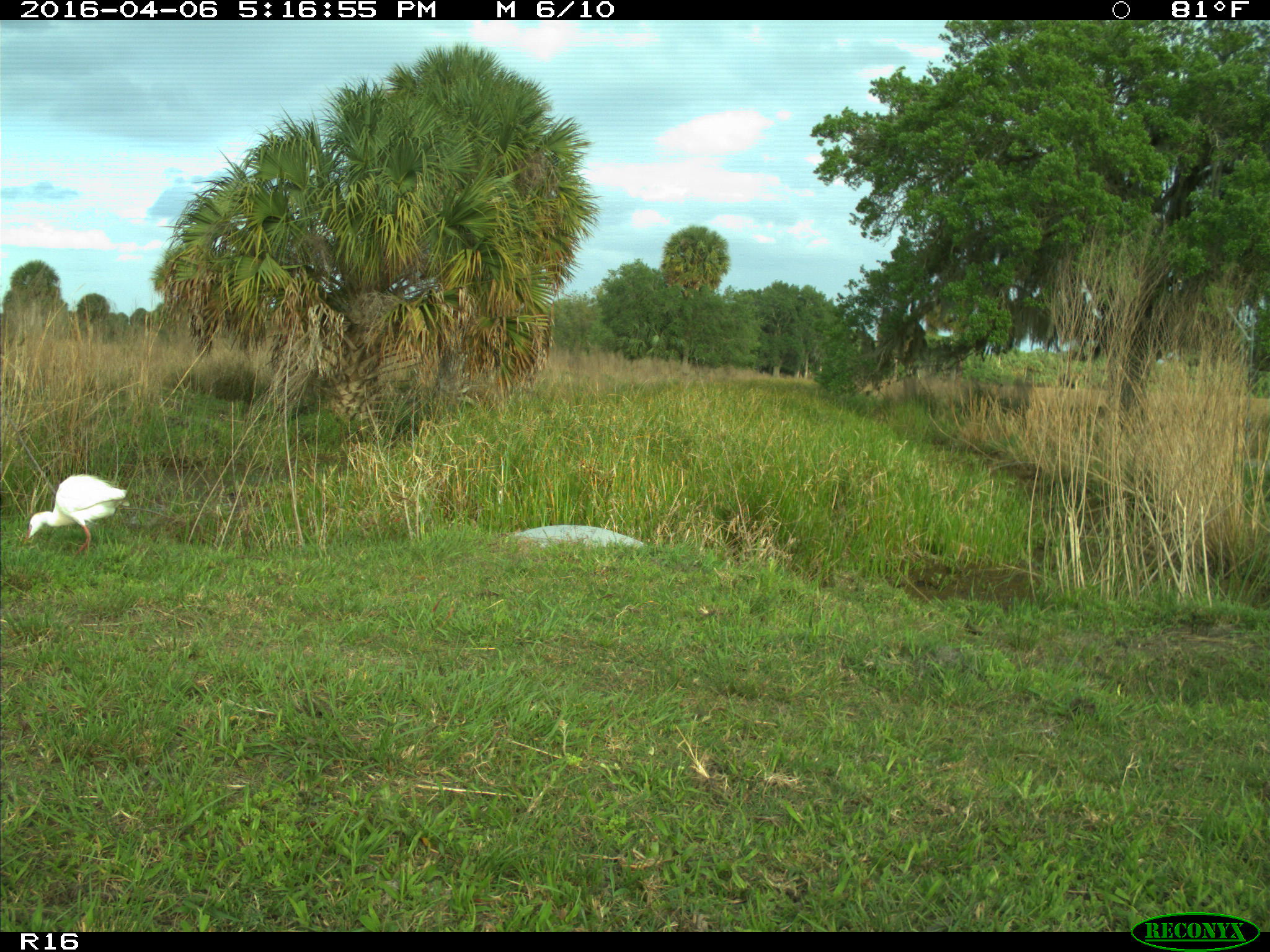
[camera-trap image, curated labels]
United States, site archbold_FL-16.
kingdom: Animalia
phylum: Chordata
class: Aves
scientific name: Aves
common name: birds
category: unidentified bird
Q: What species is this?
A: Unidentified bird (birds) (Aves).